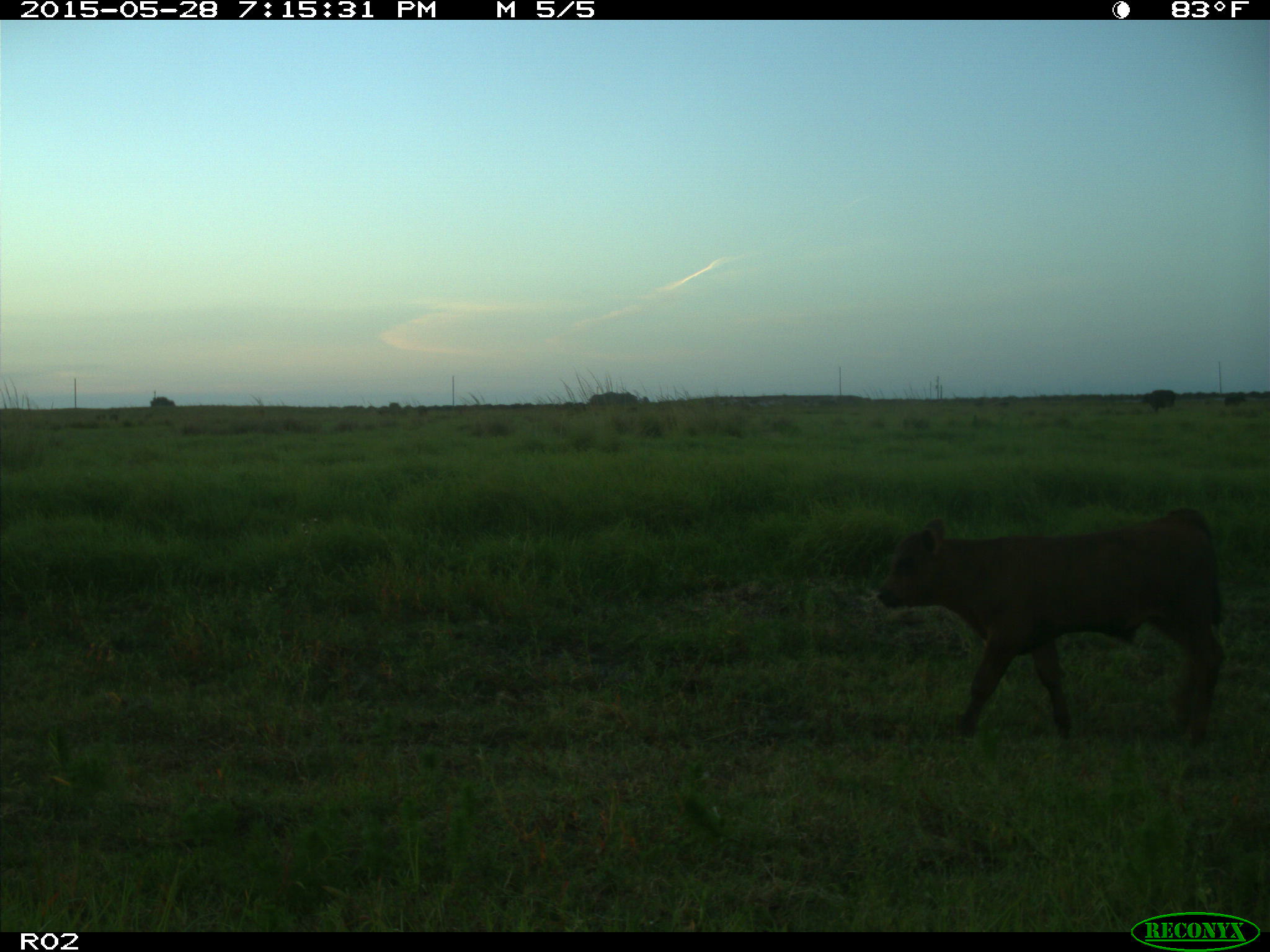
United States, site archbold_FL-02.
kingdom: Animalia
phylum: Chordata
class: Mammalia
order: Artiodactyla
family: Bovidae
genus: Bos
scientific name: Bos taurus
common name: domestic cow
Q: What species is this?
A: Bos taurus (domestic cow).